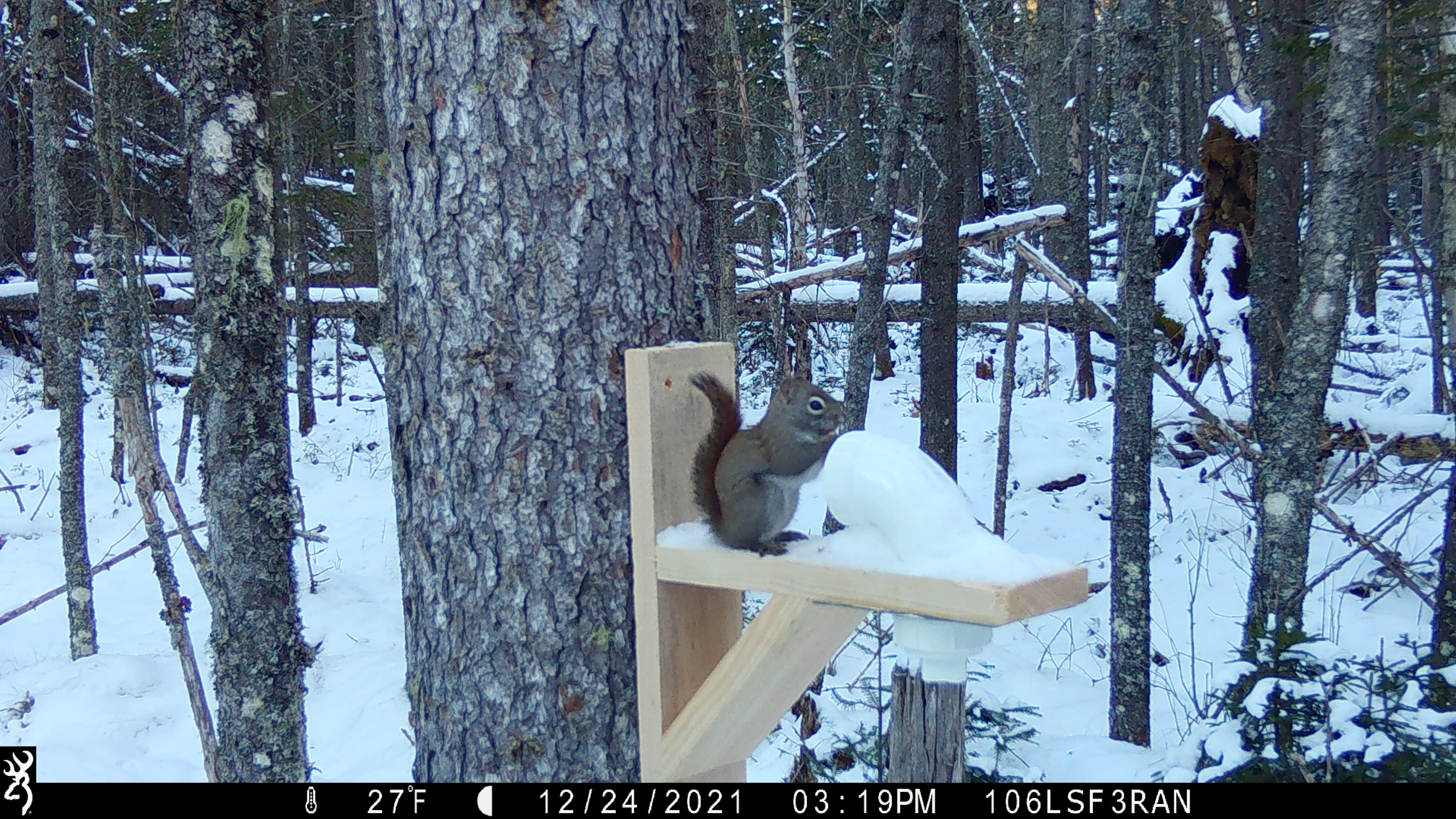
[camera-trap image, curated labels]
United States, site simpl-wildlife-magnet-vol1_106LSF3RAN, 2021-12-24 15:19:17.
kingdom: Animalia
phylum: Chordata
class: Mammalia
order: Rodentia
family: Sciuridae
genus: Tamiasciurus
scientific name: Tamiasciurus hudsonicus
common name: red squirrel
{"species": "red squirrel (Tamiasciurus hudsonicus)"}